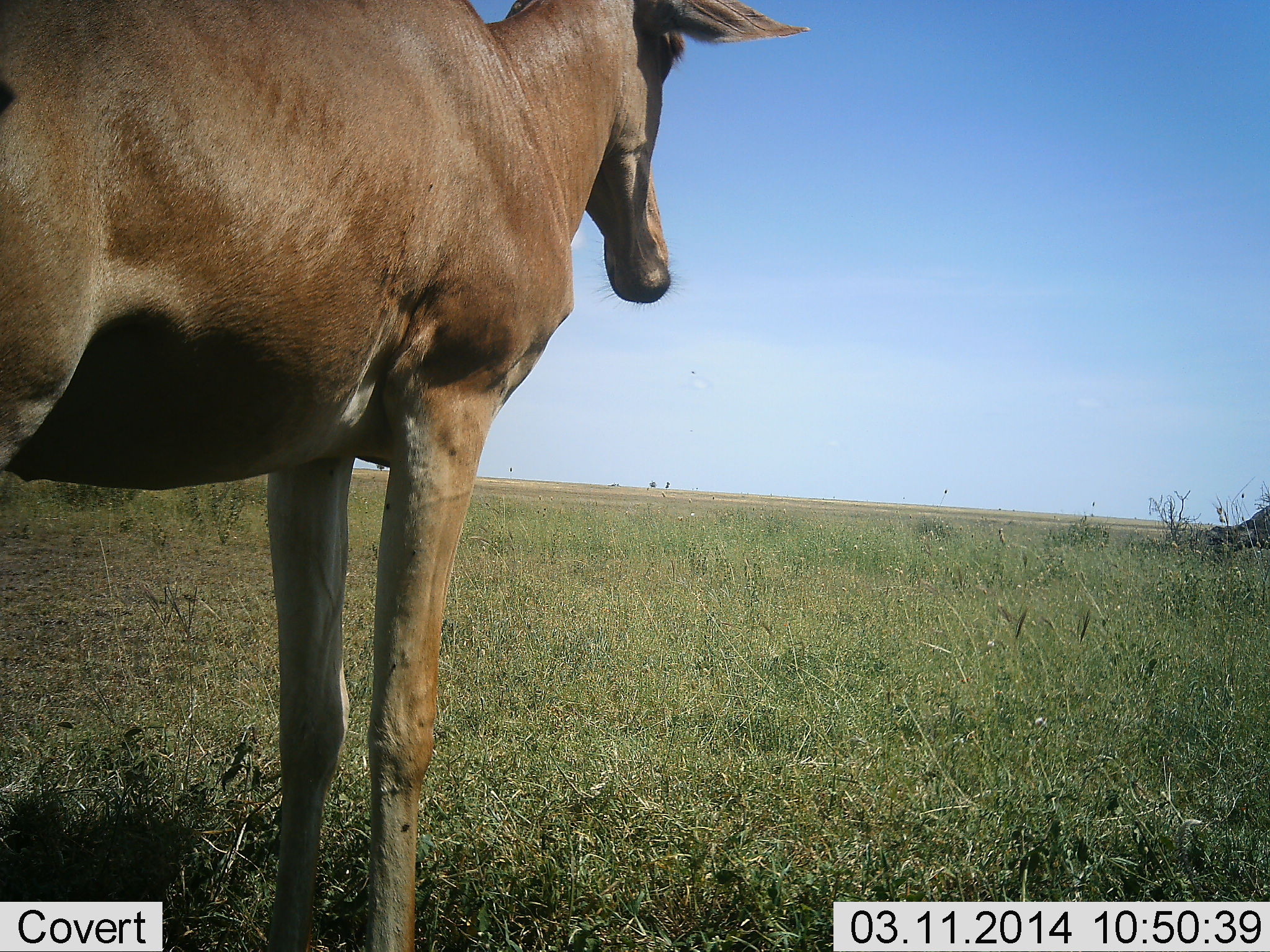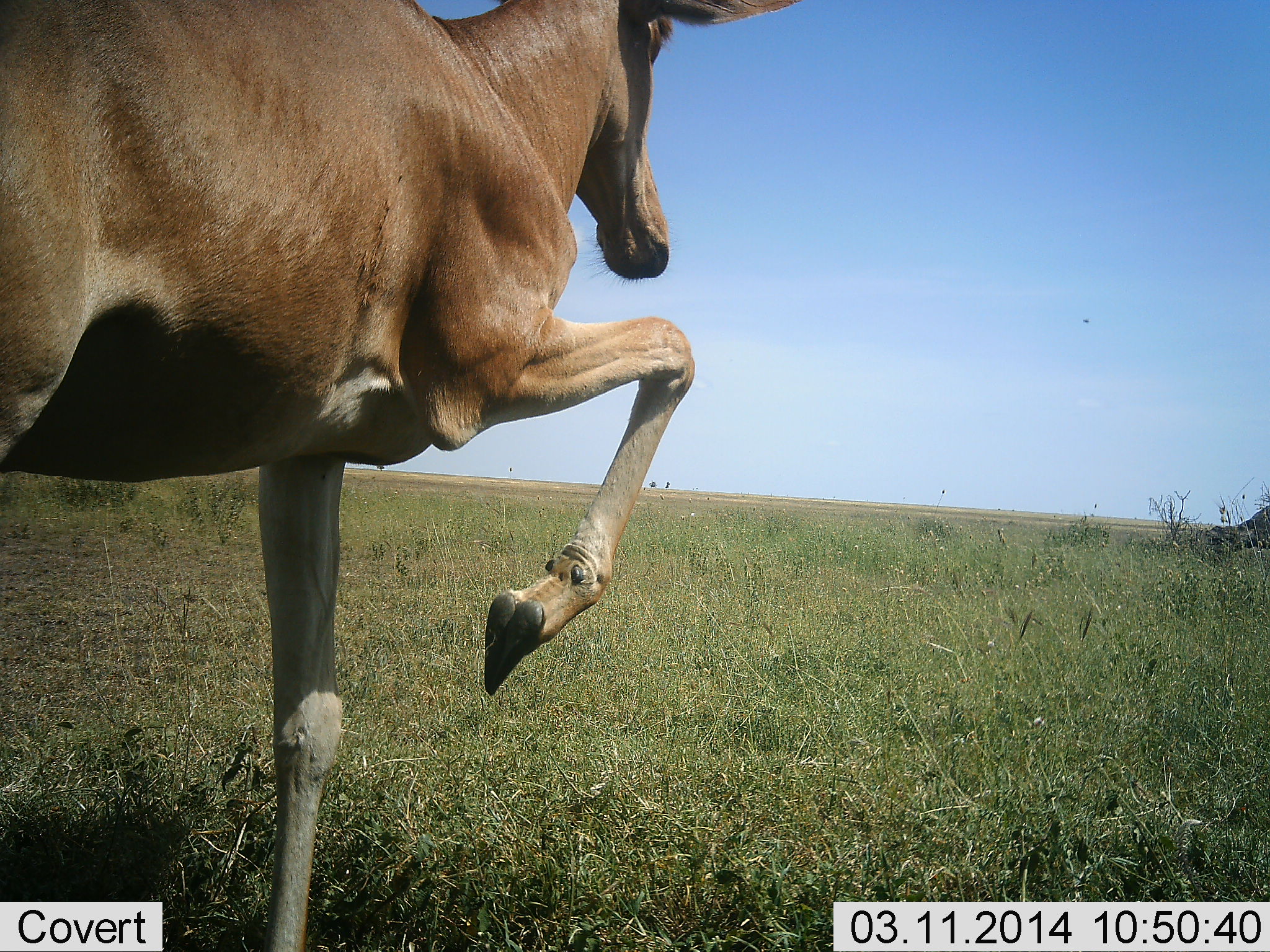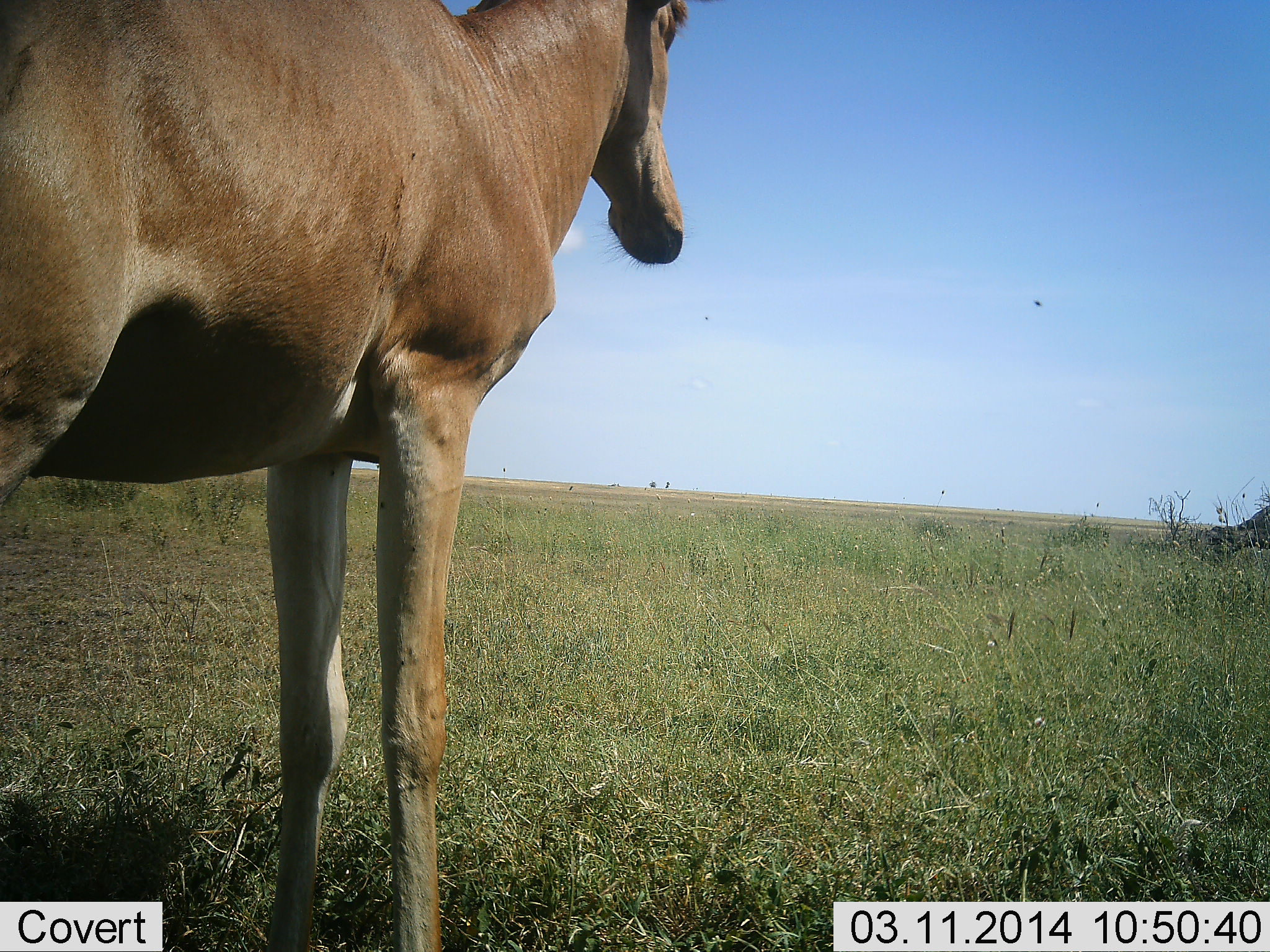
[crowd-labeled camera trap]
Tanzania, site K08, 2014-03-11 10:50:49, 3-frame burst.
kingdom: Animalia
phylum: Chordata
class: Mammalia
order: Artiodactyla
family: Bovidae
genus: Alcelaphus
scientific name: Alcelaphus buselaphus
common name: hartebeest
Hartebeest (Alcelaphus buselaphus), count 1. Behavior (volunteer vote fractions): standing 91%, resting 0%, moving 9%, interacting 0%. Young present (vote fraction): 0%. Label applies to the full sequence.